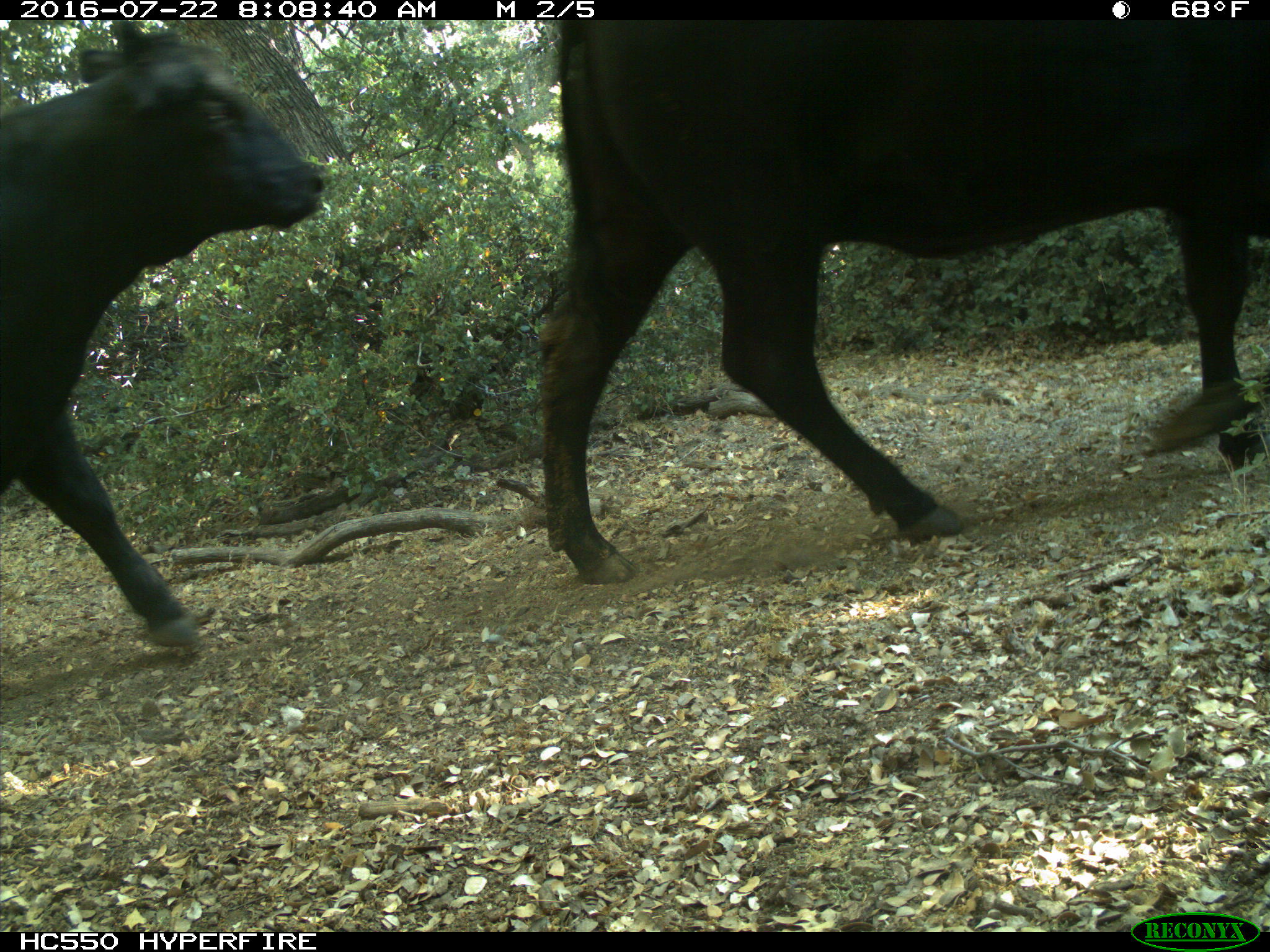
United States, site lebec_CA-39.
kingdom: Animalia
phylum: Chordata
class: Mammalia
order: Artiodactyla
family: Bovidae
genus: Bos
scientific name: Bos taurus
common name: domestic cow